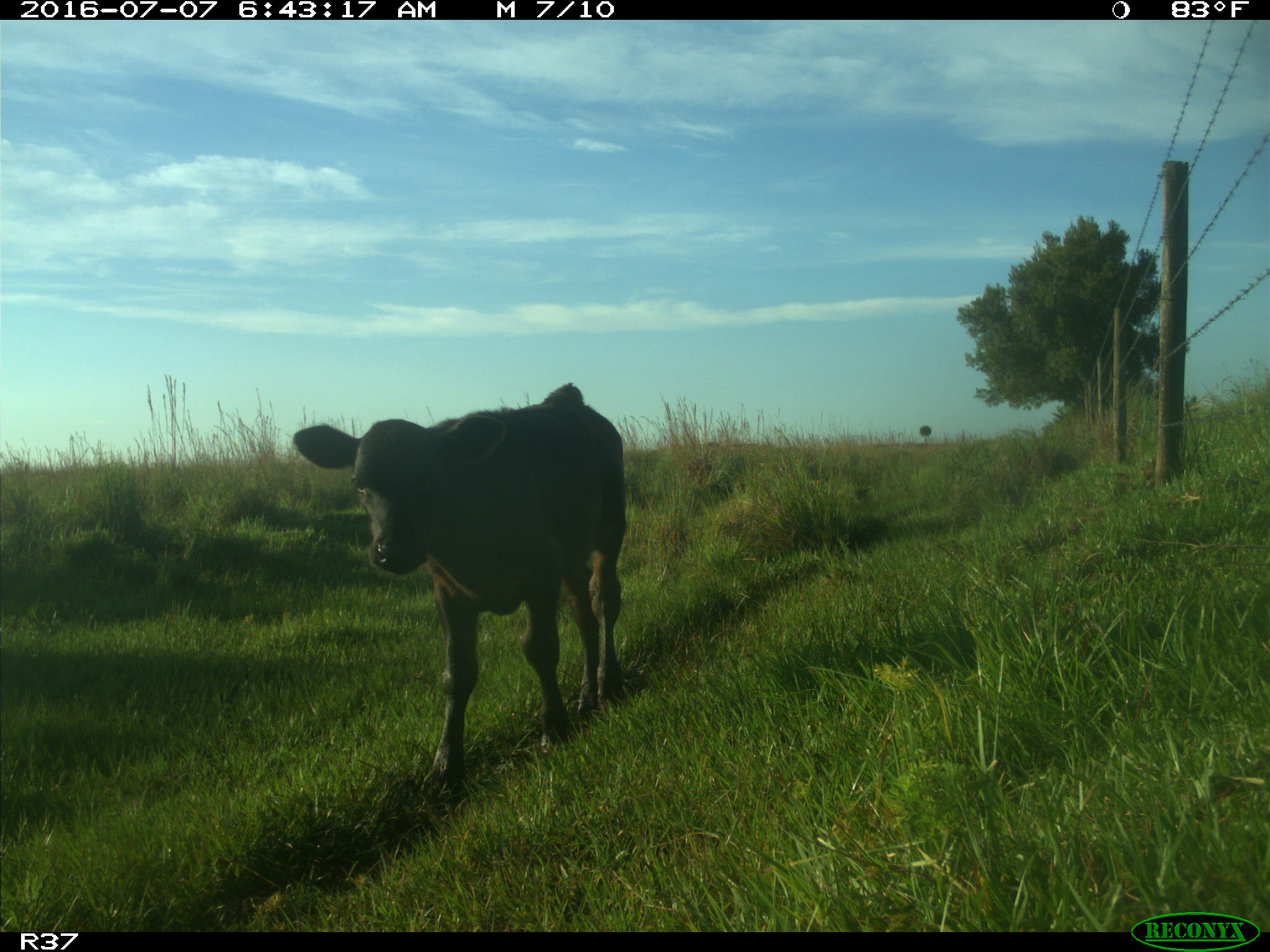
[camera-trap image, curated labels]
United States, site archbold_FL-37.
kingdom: Animalia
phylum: Chordata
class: Mammalia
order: Artiodactyla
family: Bovidae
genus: Bos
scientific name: Bos taurus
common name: domestic cow